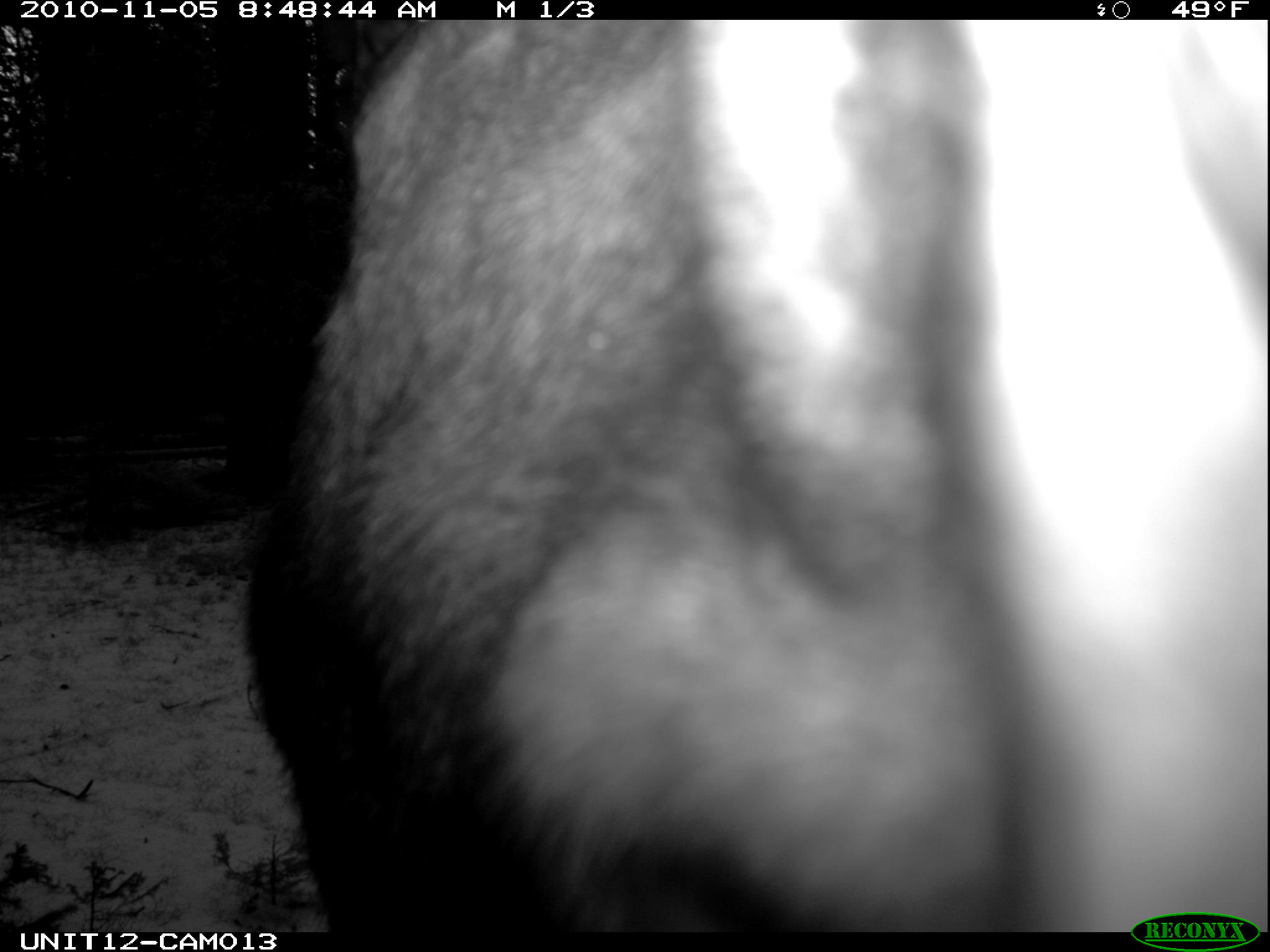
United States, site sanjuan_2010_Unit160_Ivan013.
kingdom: Animalia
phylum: Chordata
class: Mammalia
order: Artiodactyla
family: Cervidae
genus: Alces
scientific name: Alces alces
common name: moose